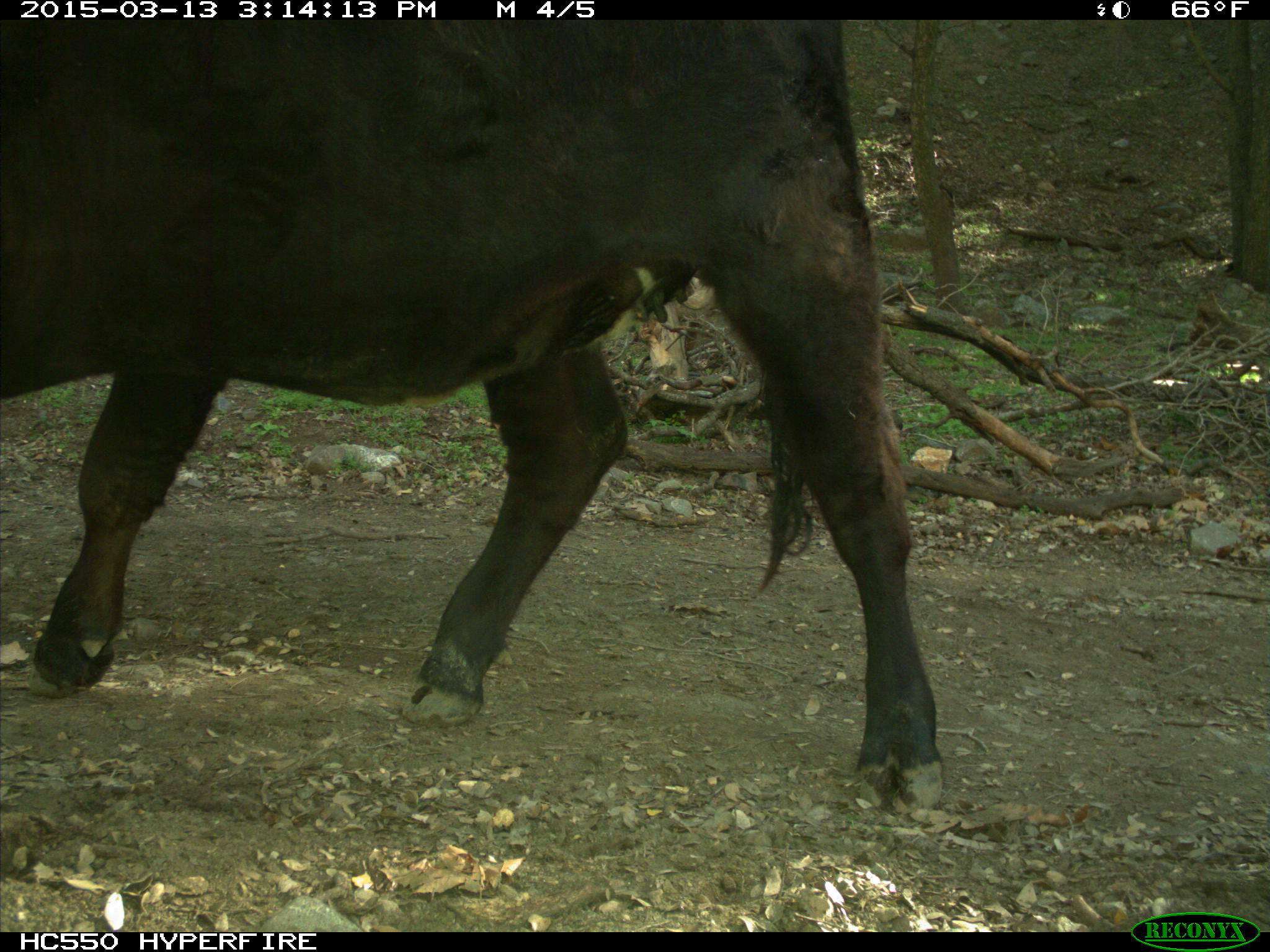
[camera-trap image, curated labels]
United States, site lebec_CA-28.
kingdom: Animalia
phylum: Chordata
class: Mammalia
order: Artiodactyla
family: Bovidae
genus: Bos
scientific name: Bos taurus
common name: domestic cow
Bos taurus (domestic cow).